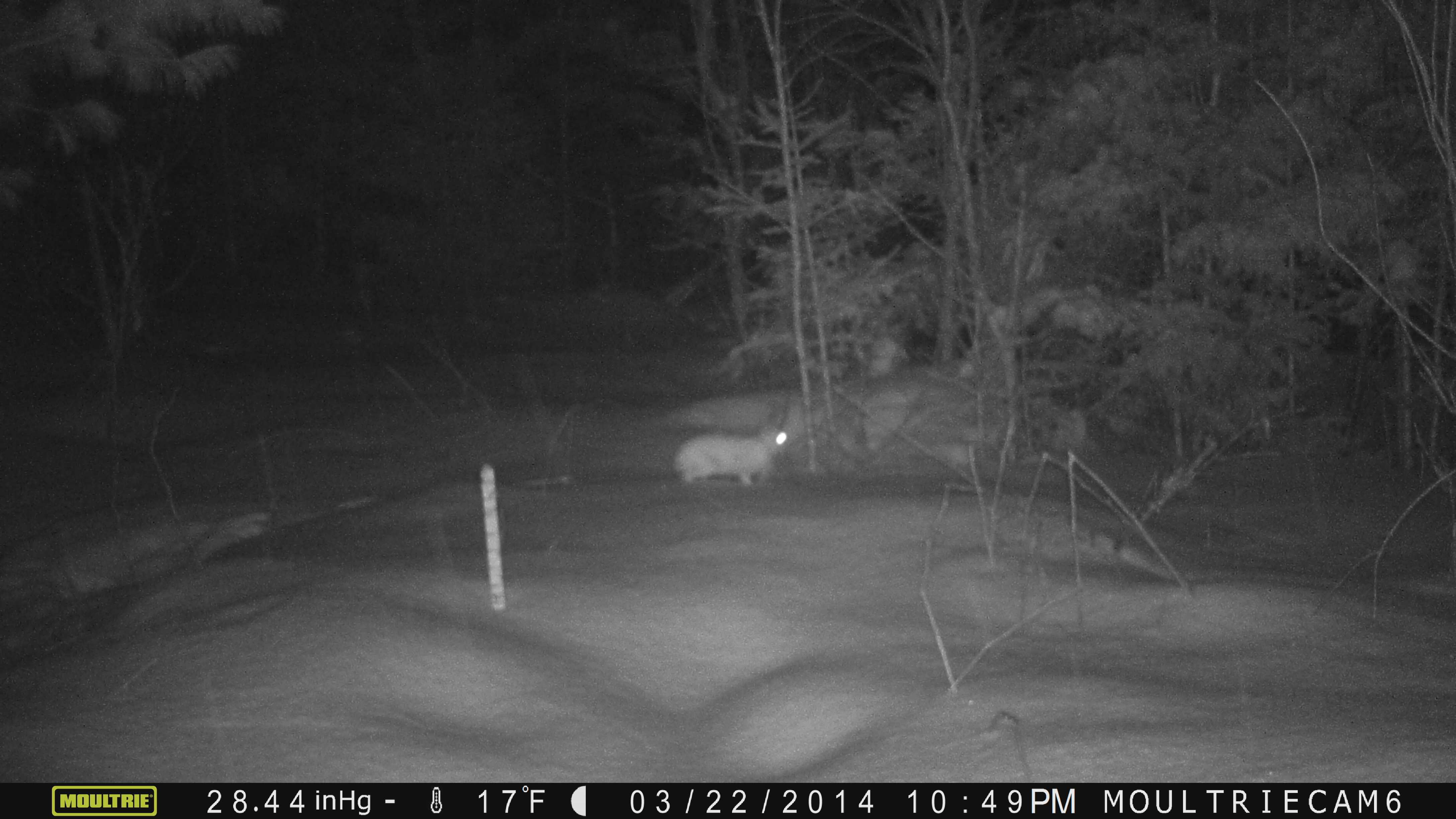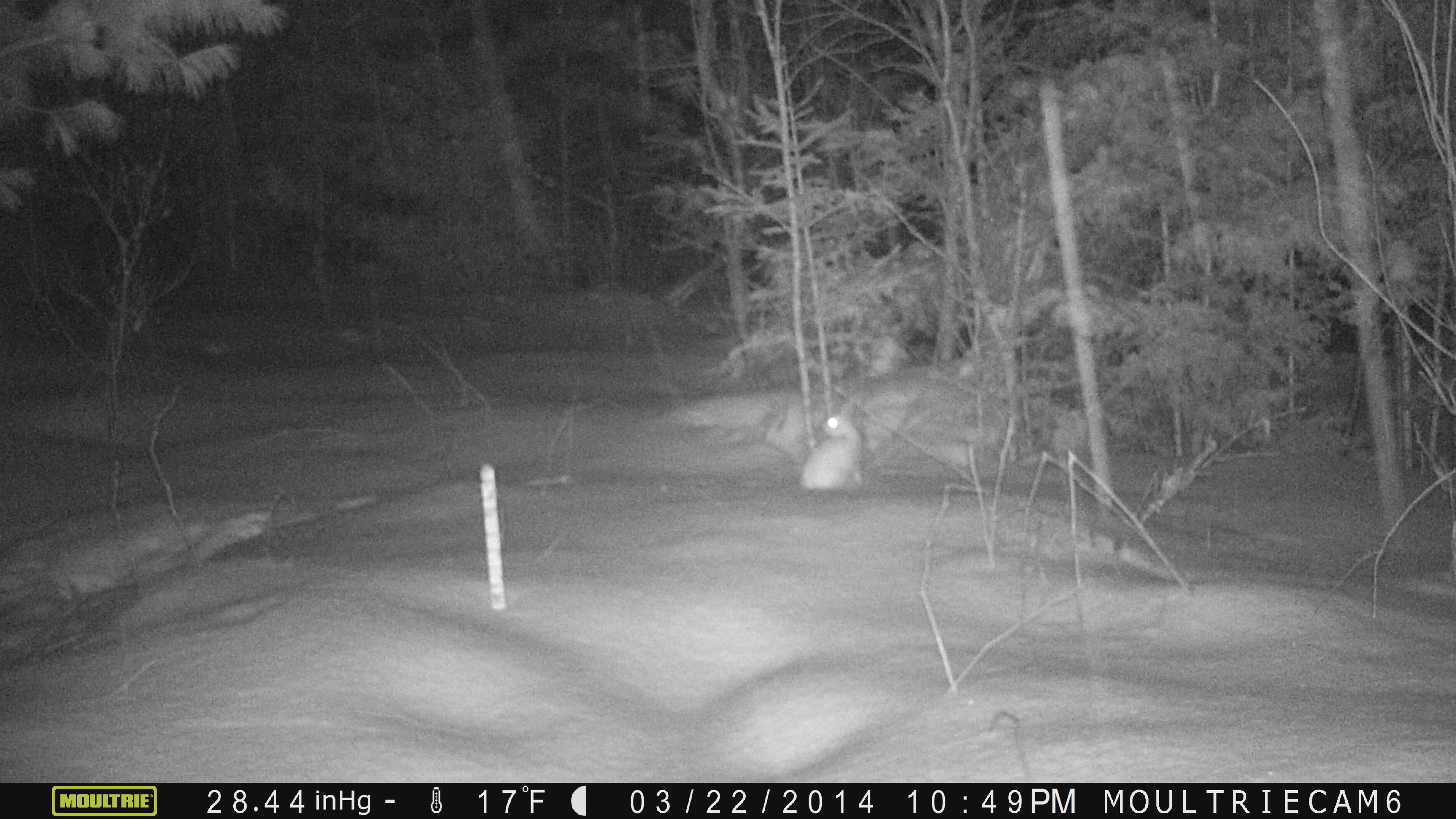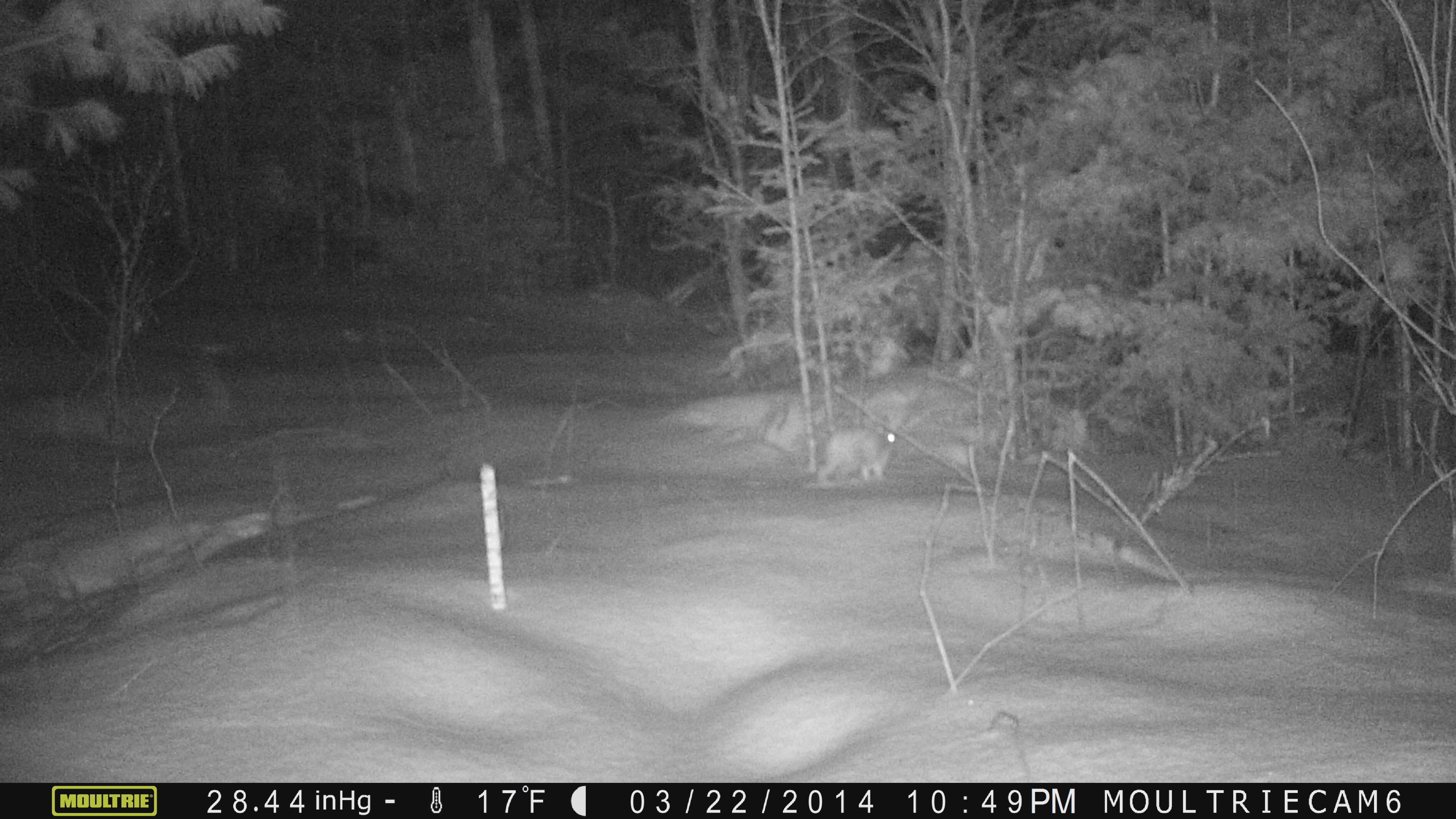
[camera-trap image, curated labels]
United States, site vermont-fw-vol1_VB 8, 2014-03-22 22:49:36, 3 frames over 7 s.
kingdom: Animalia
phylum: Chordata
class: Mammalia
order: Lagomorpha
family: Leporidae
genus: Lepus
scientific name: Lepus americanus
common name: snowshoe hare